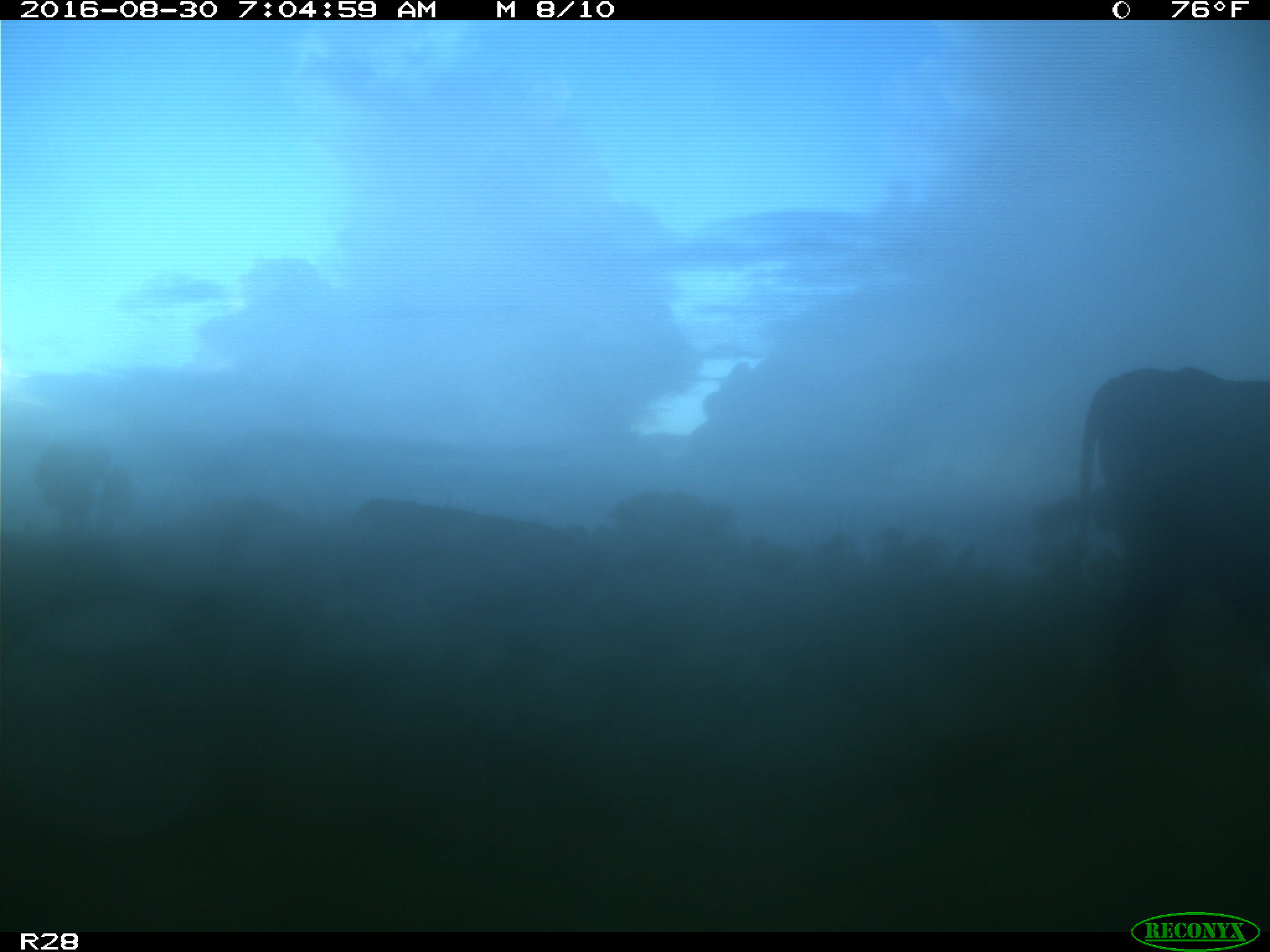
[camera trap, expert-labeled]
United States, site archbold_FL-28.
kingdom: Animalia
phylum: Chordata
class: Mammalia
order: Artiodactyla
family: Bovidae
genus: Bos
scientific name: Bos taurus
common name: domestic cow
Bos taurus (domestic cow).